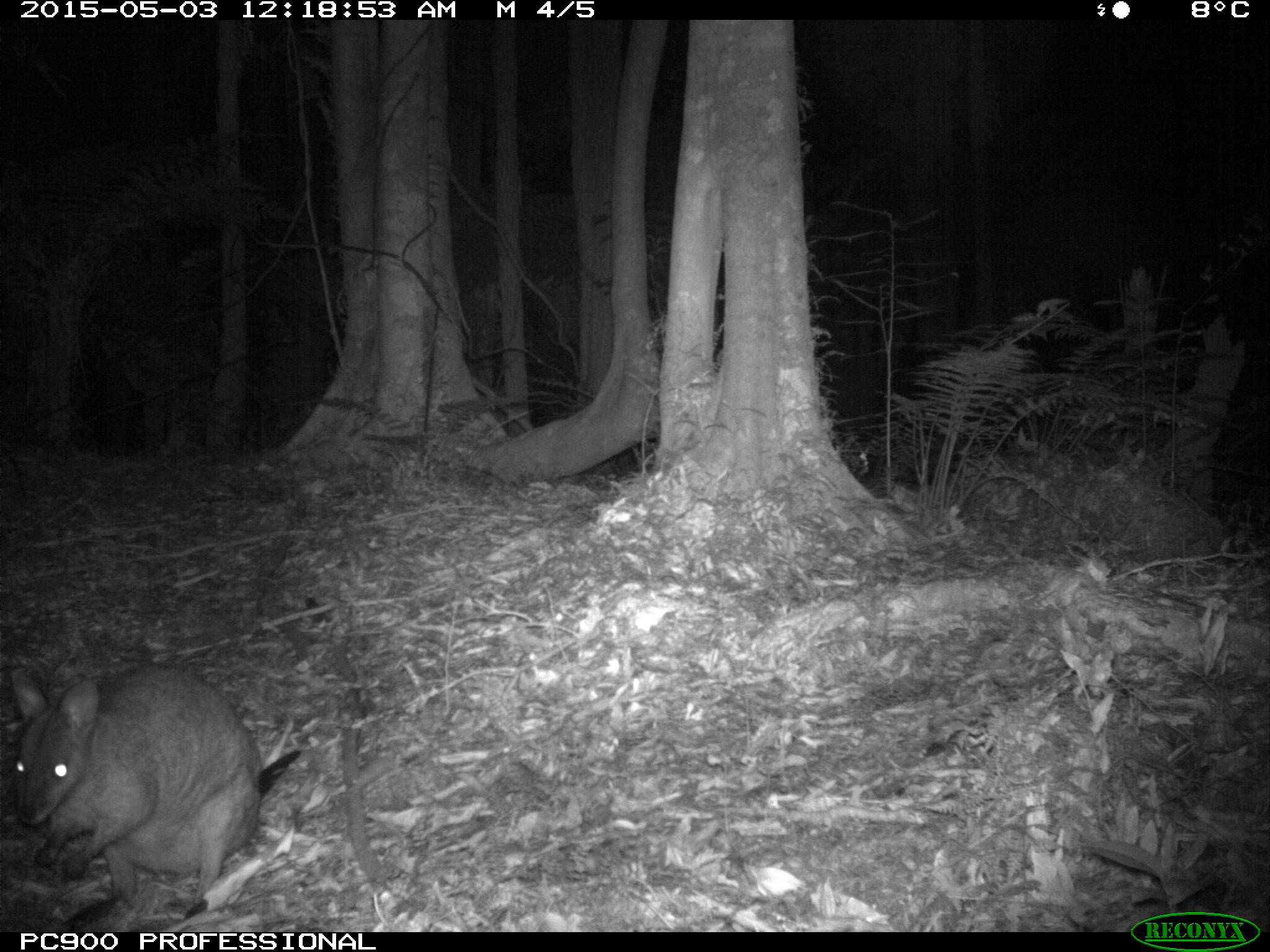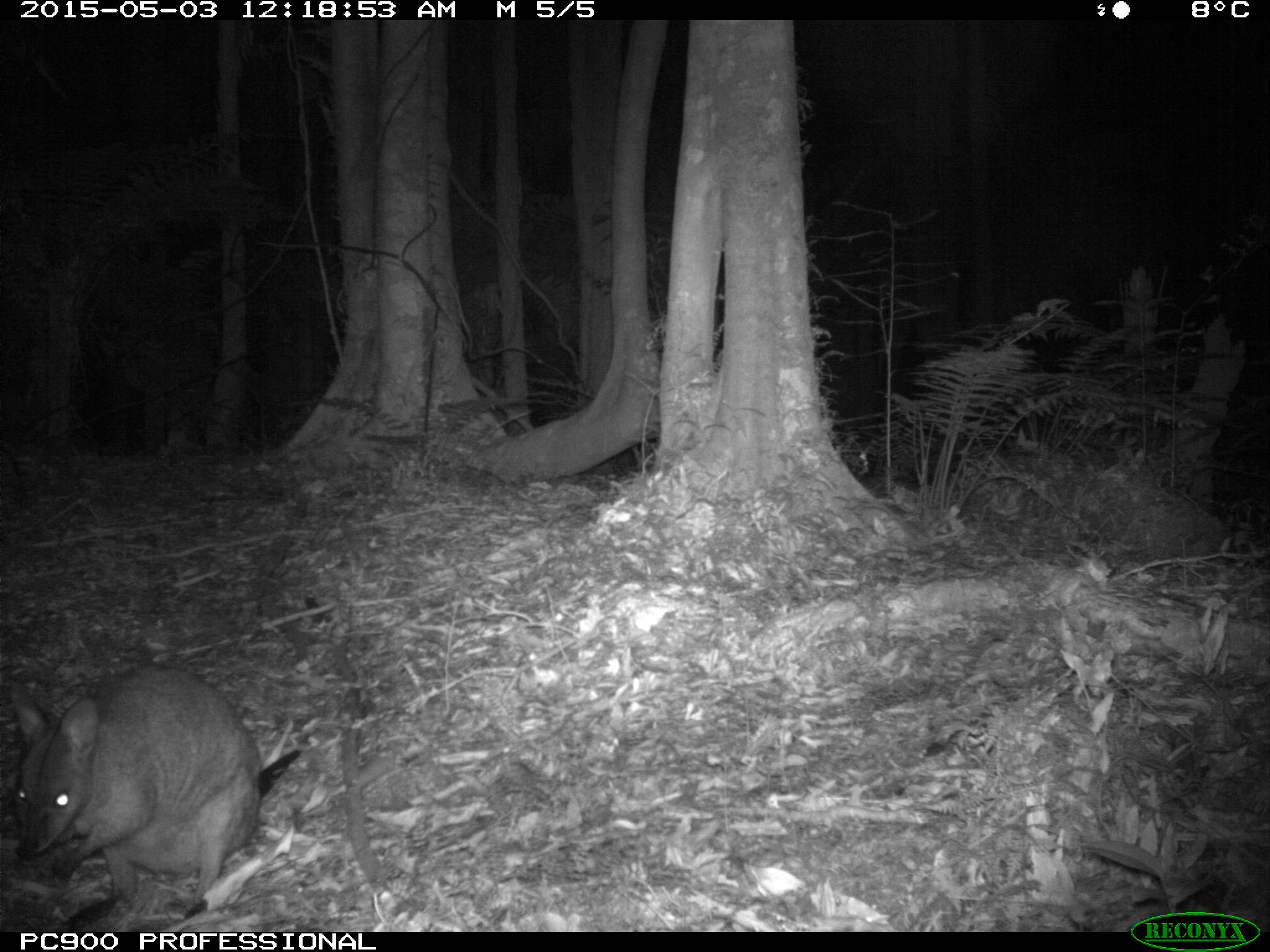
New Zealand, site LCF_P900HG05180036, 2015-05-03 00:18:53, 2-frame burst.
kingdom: Animalia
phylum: Chordata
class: Mammalia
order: Diprotodontia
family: Macropodidae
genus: Notamacropus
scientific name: Notamacropus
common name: wallaby